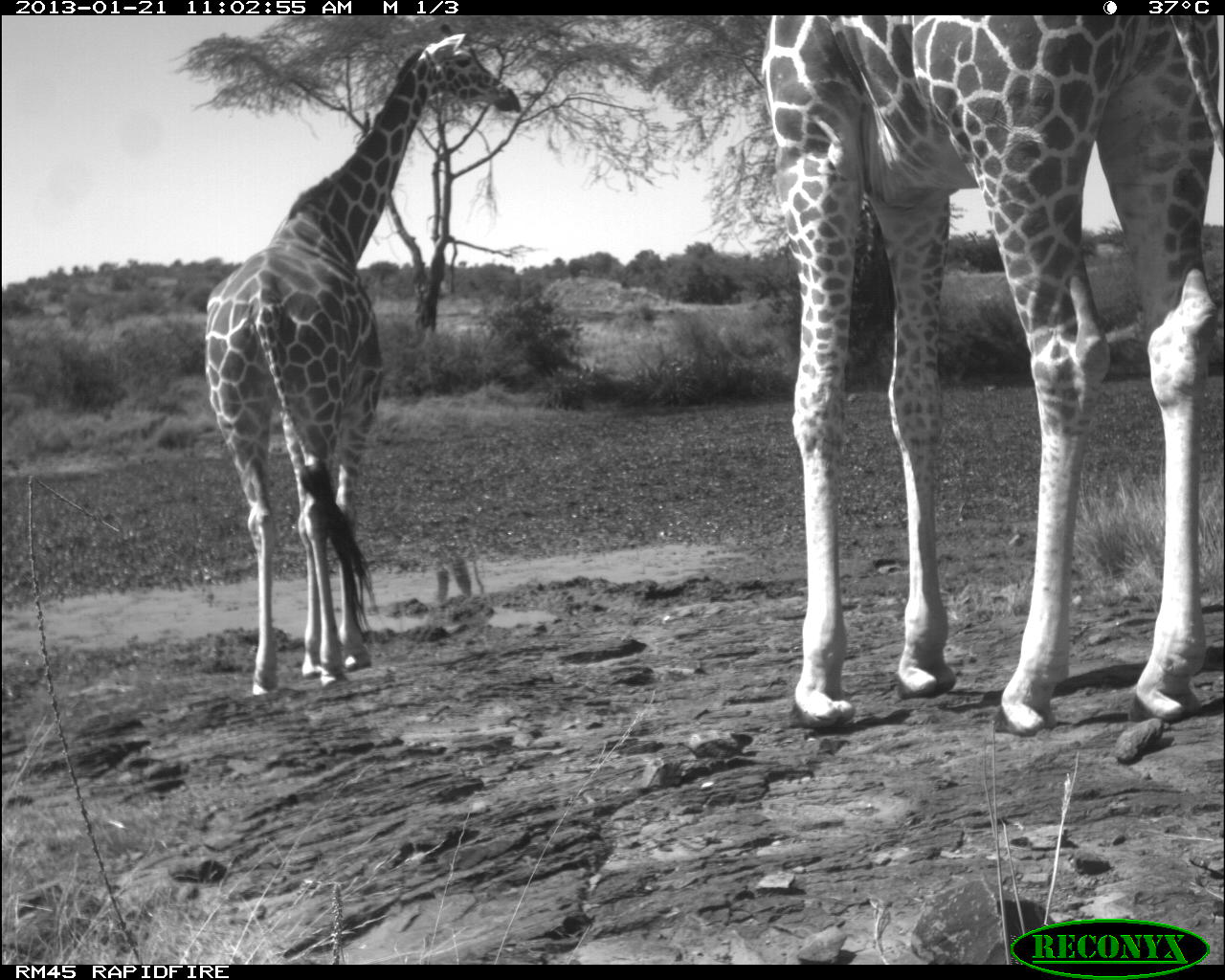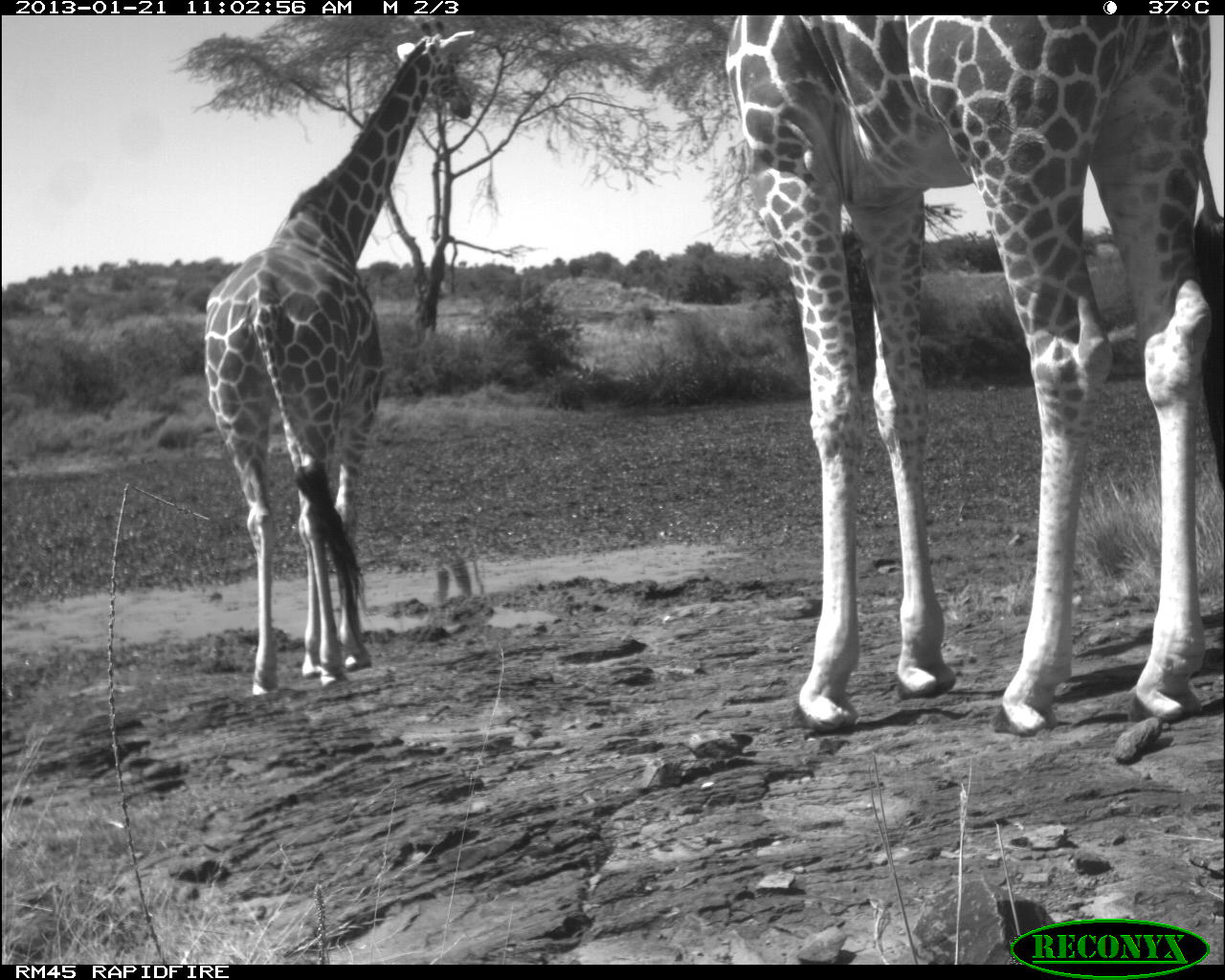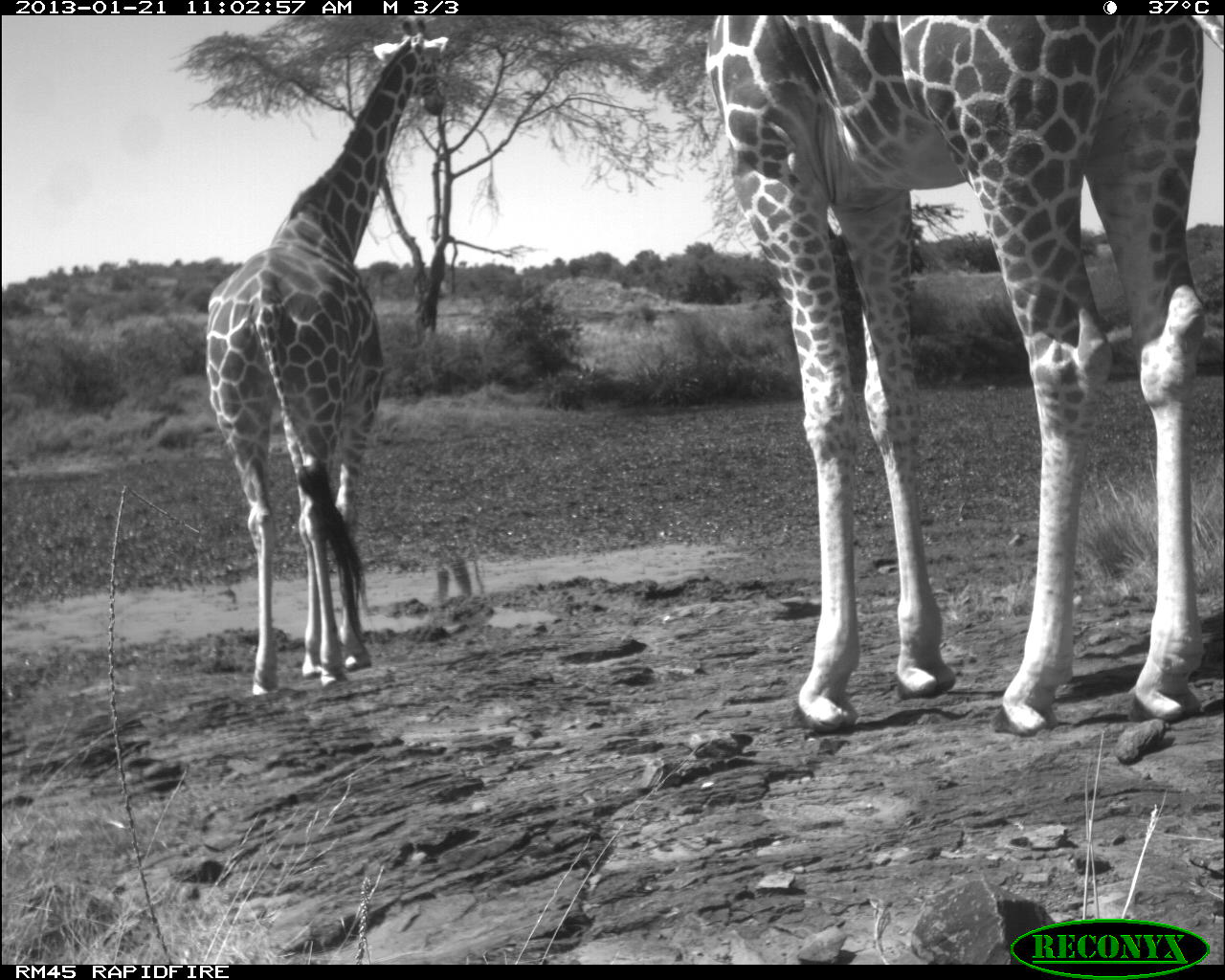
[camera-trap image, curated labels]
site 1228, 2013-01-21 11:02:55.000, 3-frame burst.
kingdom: Animalia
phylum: Chordata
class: Mammalia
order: Artiodactyla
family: Giraffidae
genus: Giraffa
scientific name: Giraffa camelopardalis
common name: giraffe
Giraffa camelopardalis (giraffe), count 2.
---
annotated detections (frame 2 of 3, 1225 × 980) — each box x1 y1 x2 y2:
giraffa camelopardalis: 717 12 1225 736; 202 28 485 695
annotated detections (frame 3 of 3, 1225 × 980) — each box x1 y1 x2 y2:
giraffa camelopardalis: 707 11 1207 736; 208 28 455 697